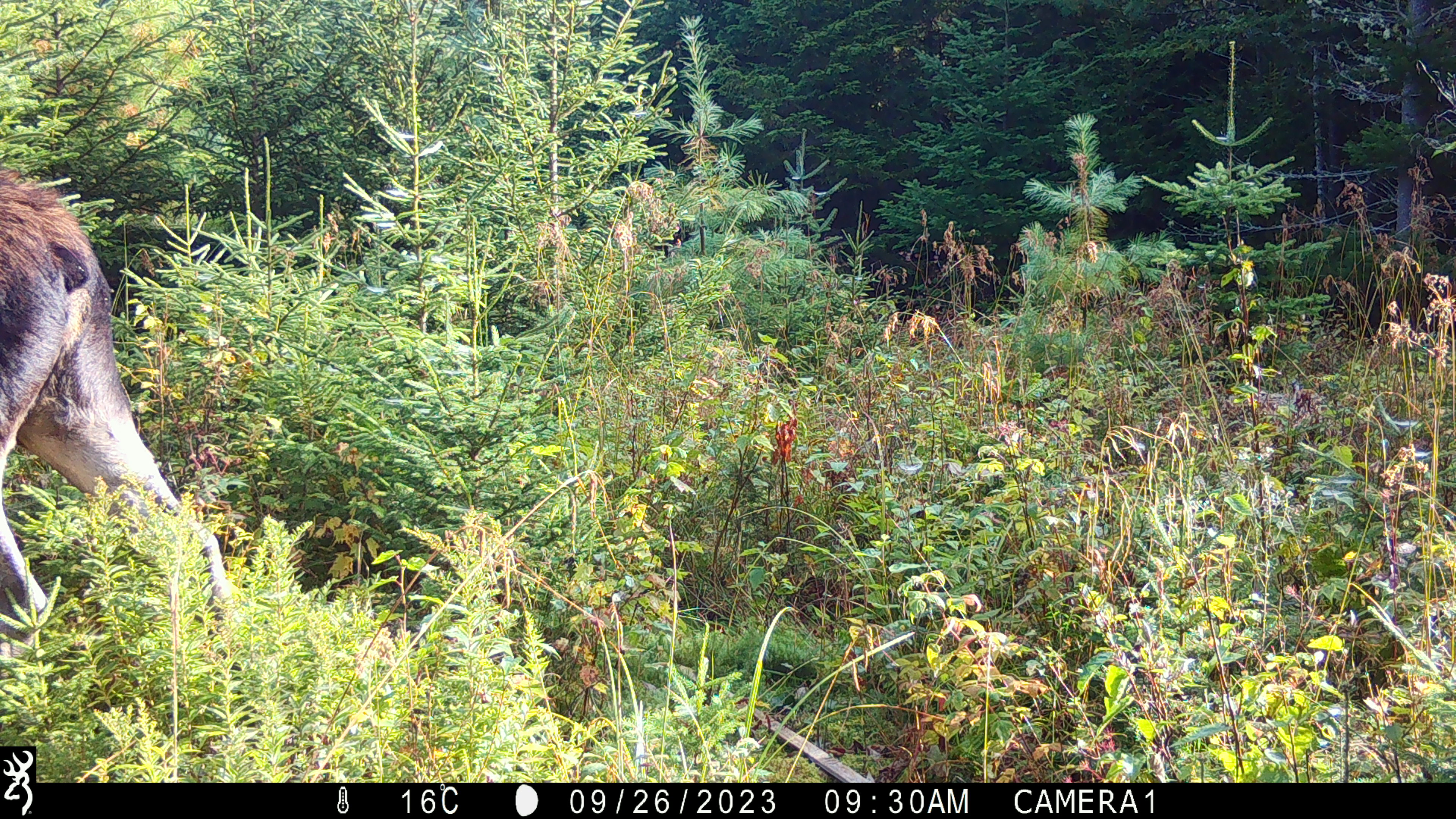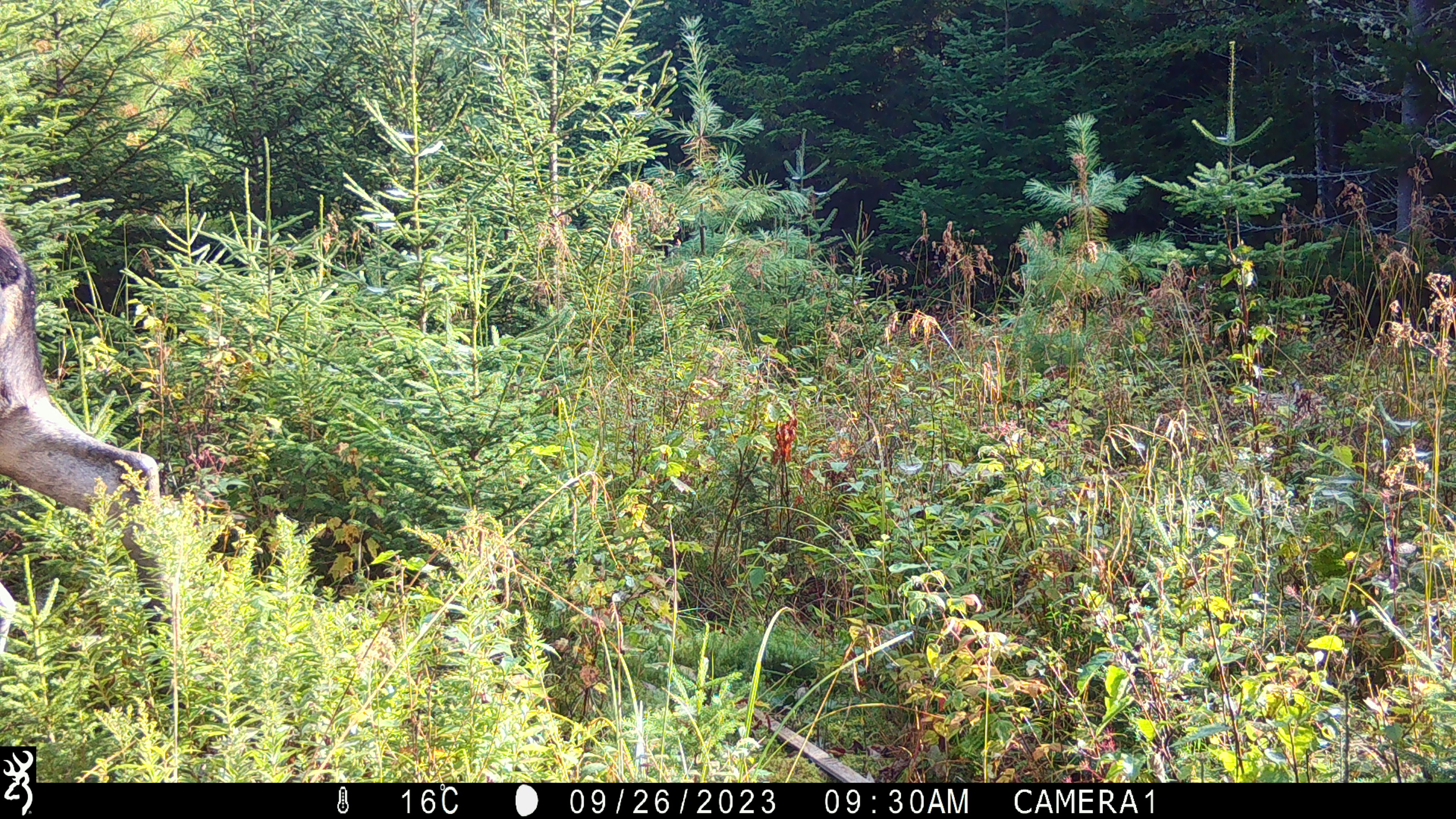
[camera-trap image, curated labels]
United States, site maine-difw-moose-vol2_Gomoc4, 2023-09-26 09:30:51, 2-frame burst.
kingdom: Animalia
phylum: Chordata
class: Mammalia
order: Artiodactyla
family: Cervidae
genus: Alces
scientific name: Alces alces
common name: moose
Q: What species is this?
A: Moose (Alces alces).